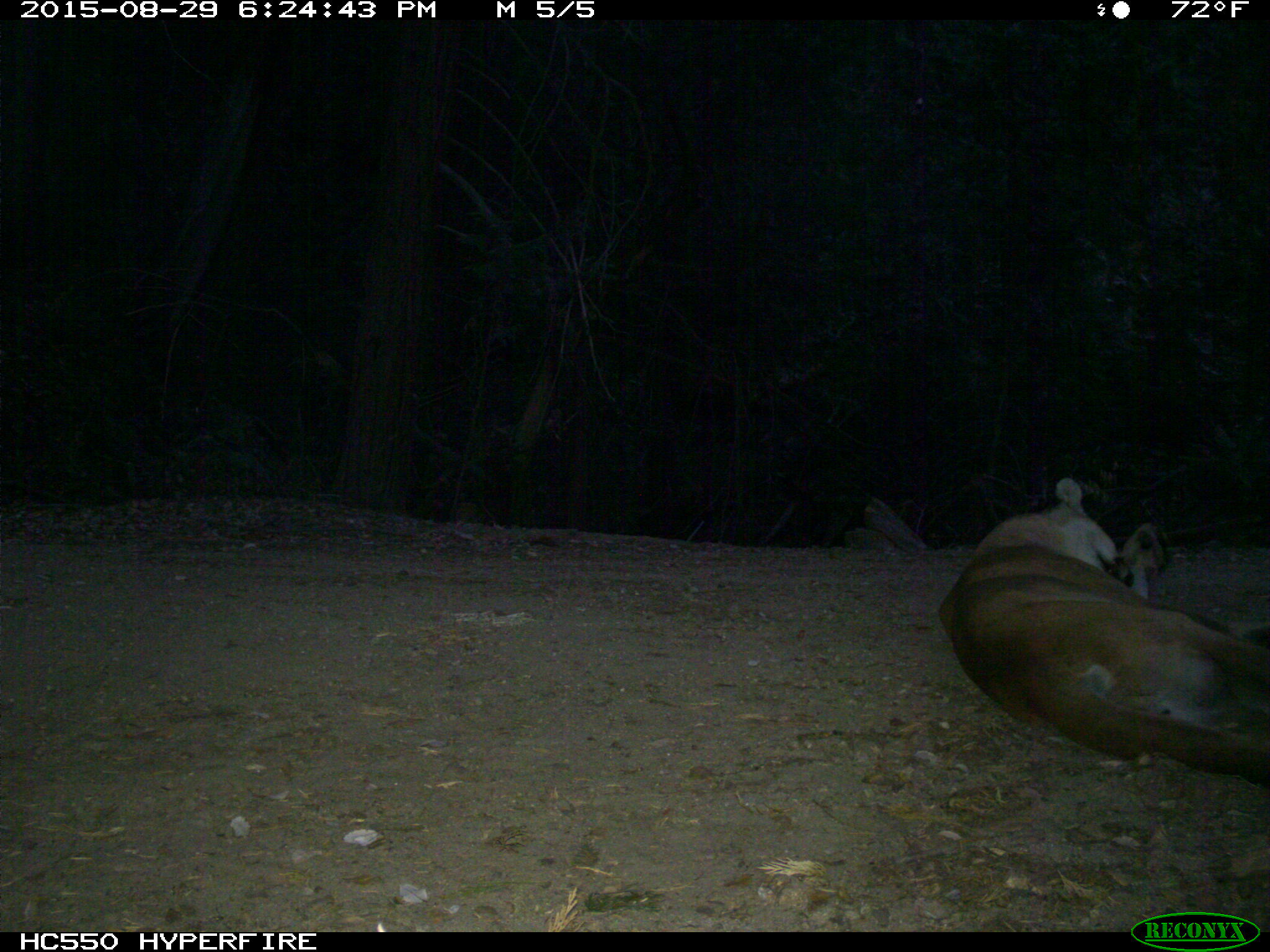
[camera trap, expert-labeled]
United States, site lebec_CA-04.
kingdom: Animalia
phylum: Chordata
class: Mammalia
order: Carnivora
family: Felidae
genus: Puma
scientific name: Puma concolor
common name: mountain lion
Puma concolor (mountain lion).